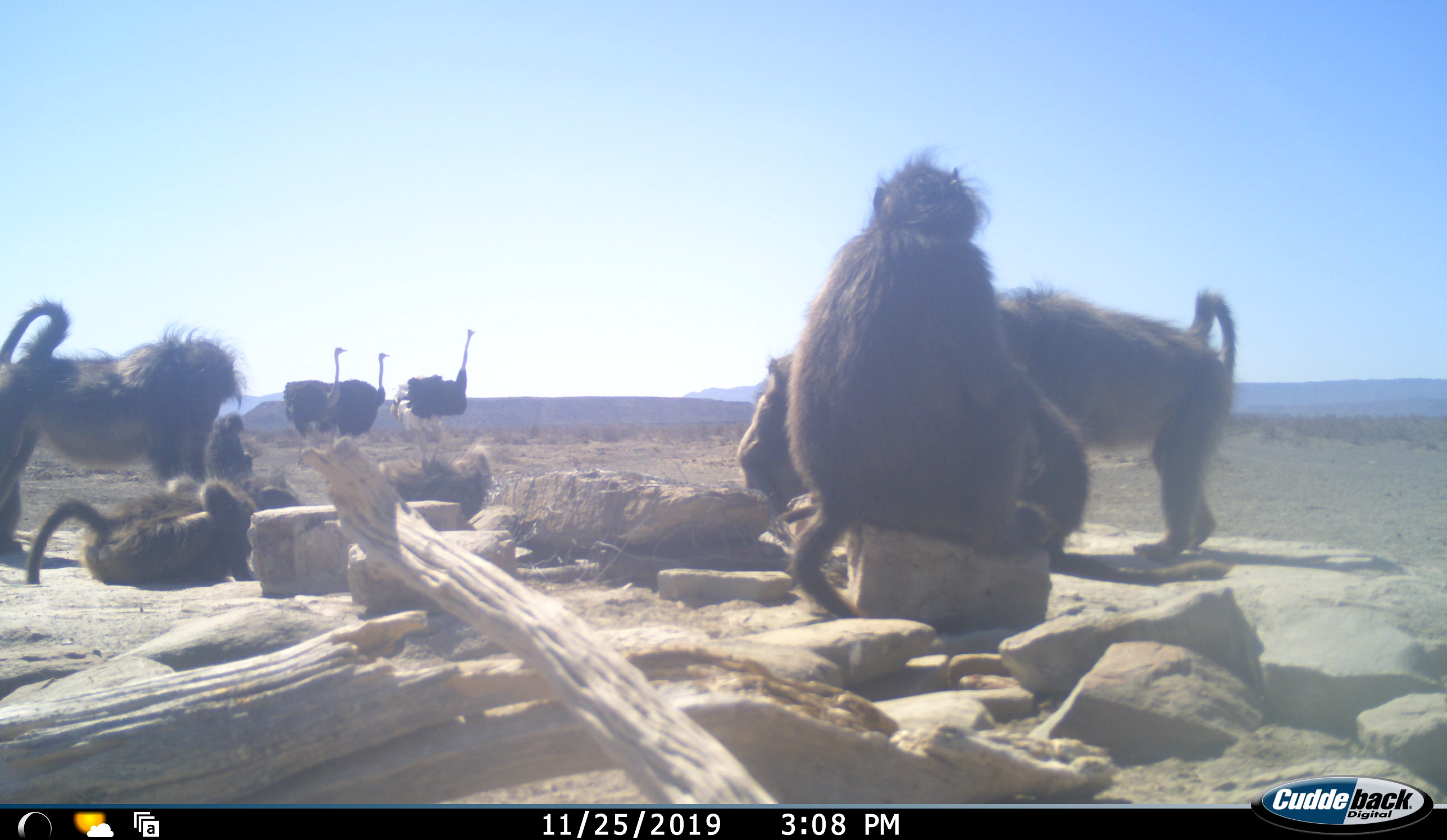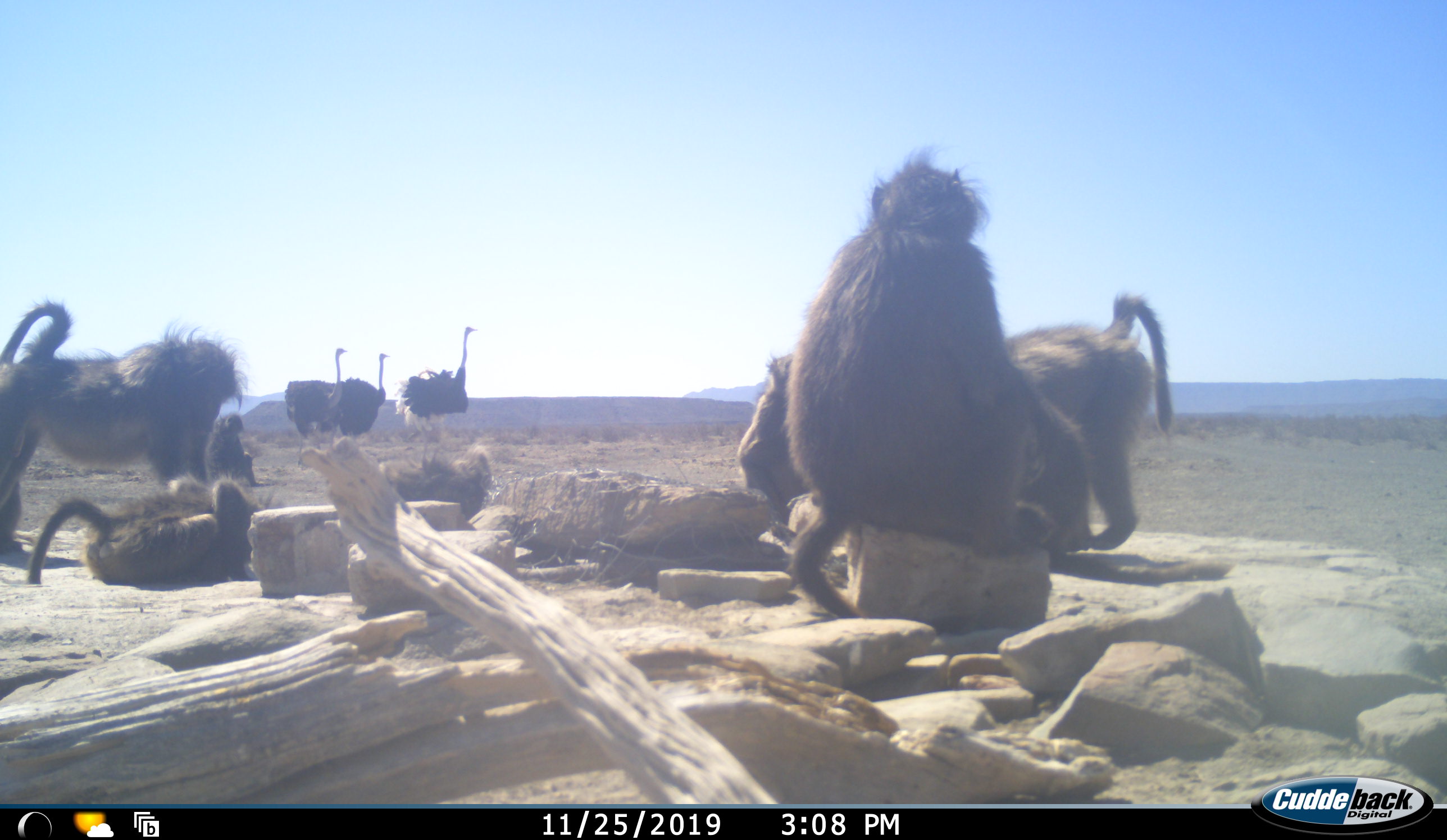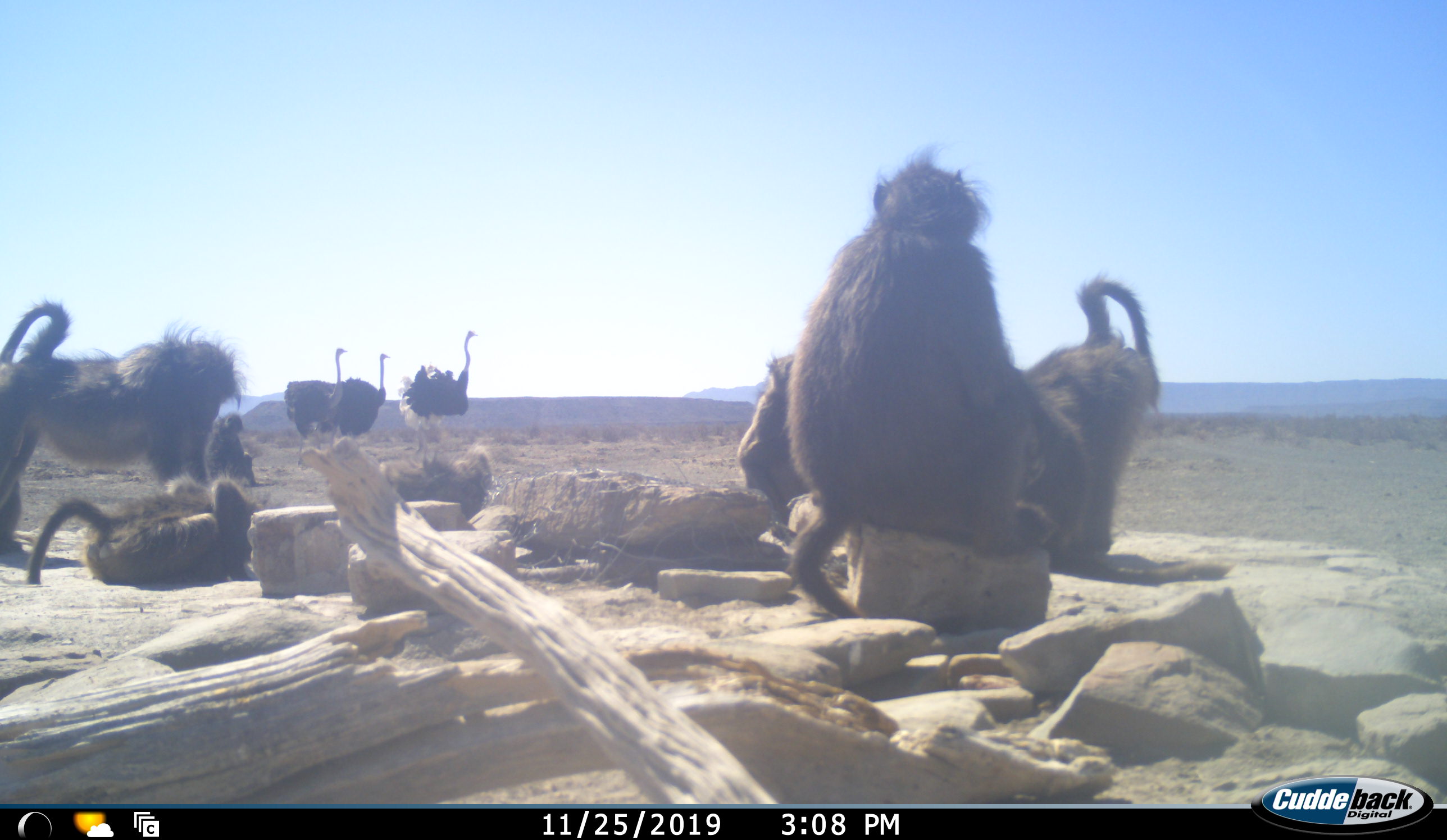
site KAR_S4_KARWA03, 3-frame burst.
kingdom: Animalia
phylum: Chordata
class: Mammalia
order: Primates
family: Cercopithecidae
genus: Papio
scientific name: Papio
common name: baboon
Baboon (Papio), count 6. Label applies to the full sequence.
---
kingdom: Animalia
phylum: Chordata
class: Aves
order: Struthioniformes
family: Struthionidae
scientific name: Struthionidae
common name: ostrich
Ostrich (Struthionidae), count 3. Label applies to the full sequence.